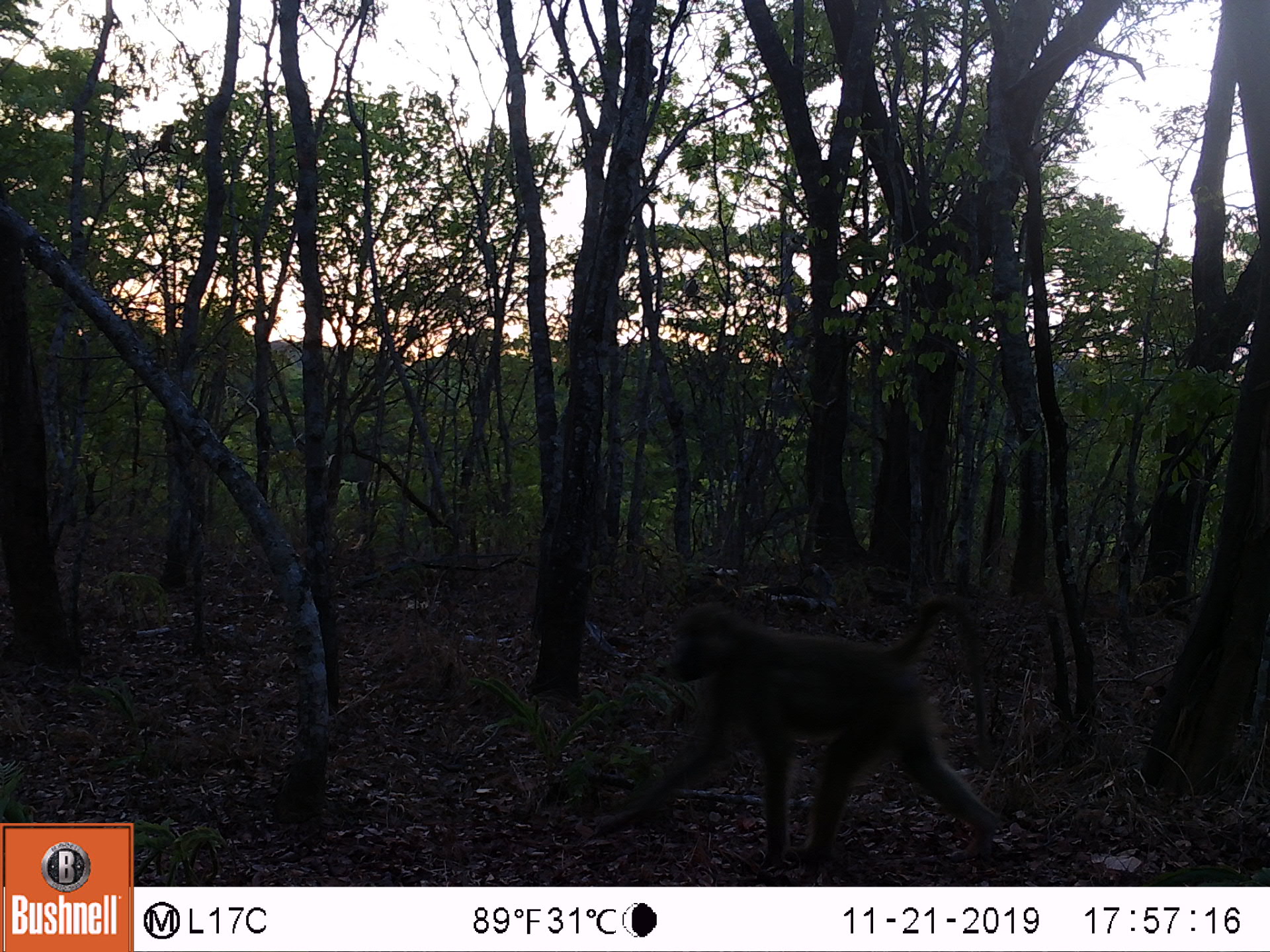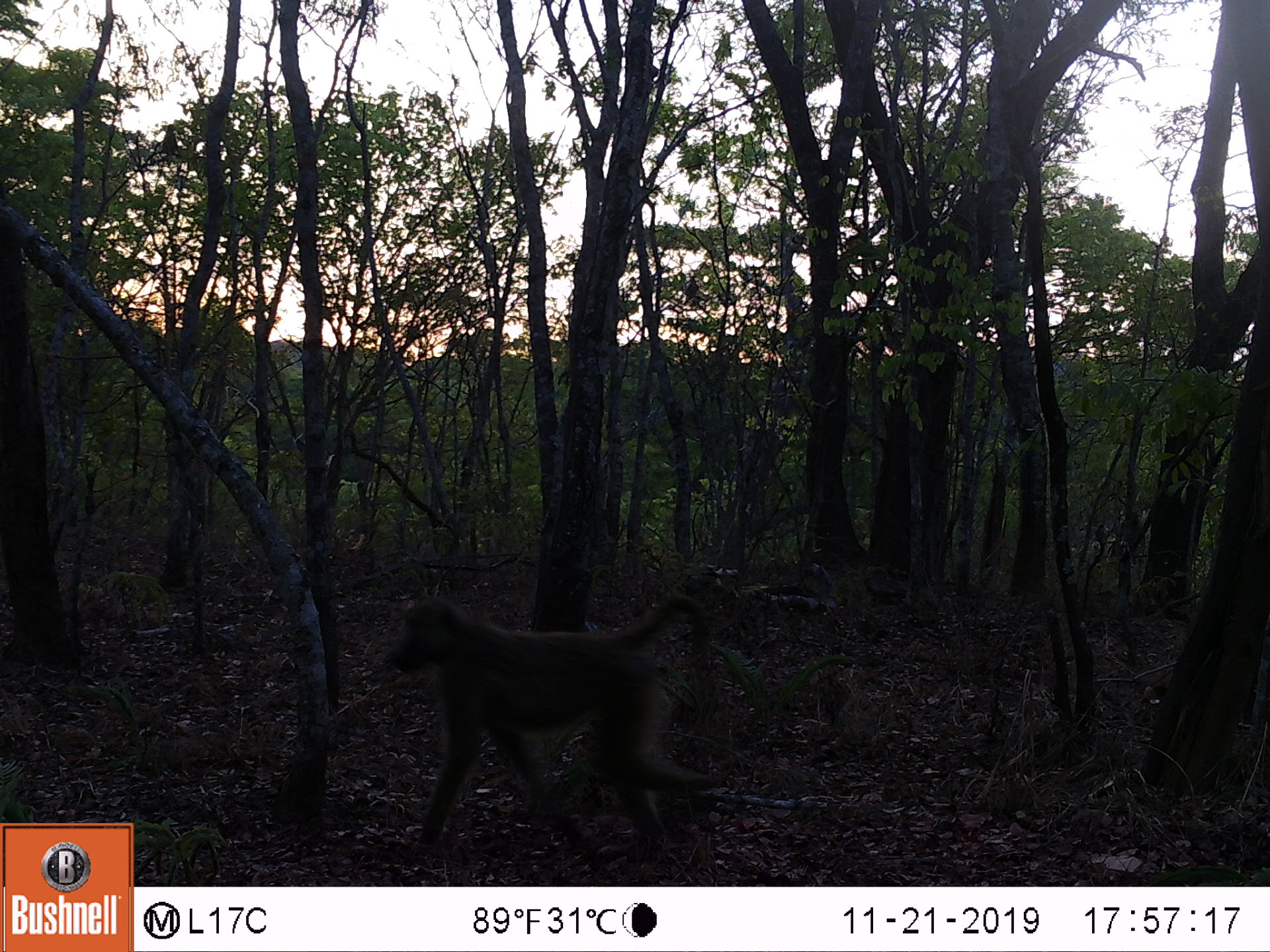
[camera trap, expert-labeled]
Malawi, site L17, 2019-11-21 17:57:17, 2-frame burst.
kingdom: Animalia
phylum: Chordata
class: Mammalia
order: Primates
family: Cercopithecidae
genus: Papio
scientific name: Papio cynocephalus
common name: yellow baboon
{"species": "yellow baboon (Papio cynocephalus)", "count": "1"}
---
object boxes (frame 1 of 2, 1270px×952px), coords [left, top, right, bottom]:
yellow baboon: [597, 592, 1003, 870]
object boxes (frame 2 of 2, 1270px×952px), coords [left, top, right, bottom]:
yellow baboon: [384, 582, 725, 877]